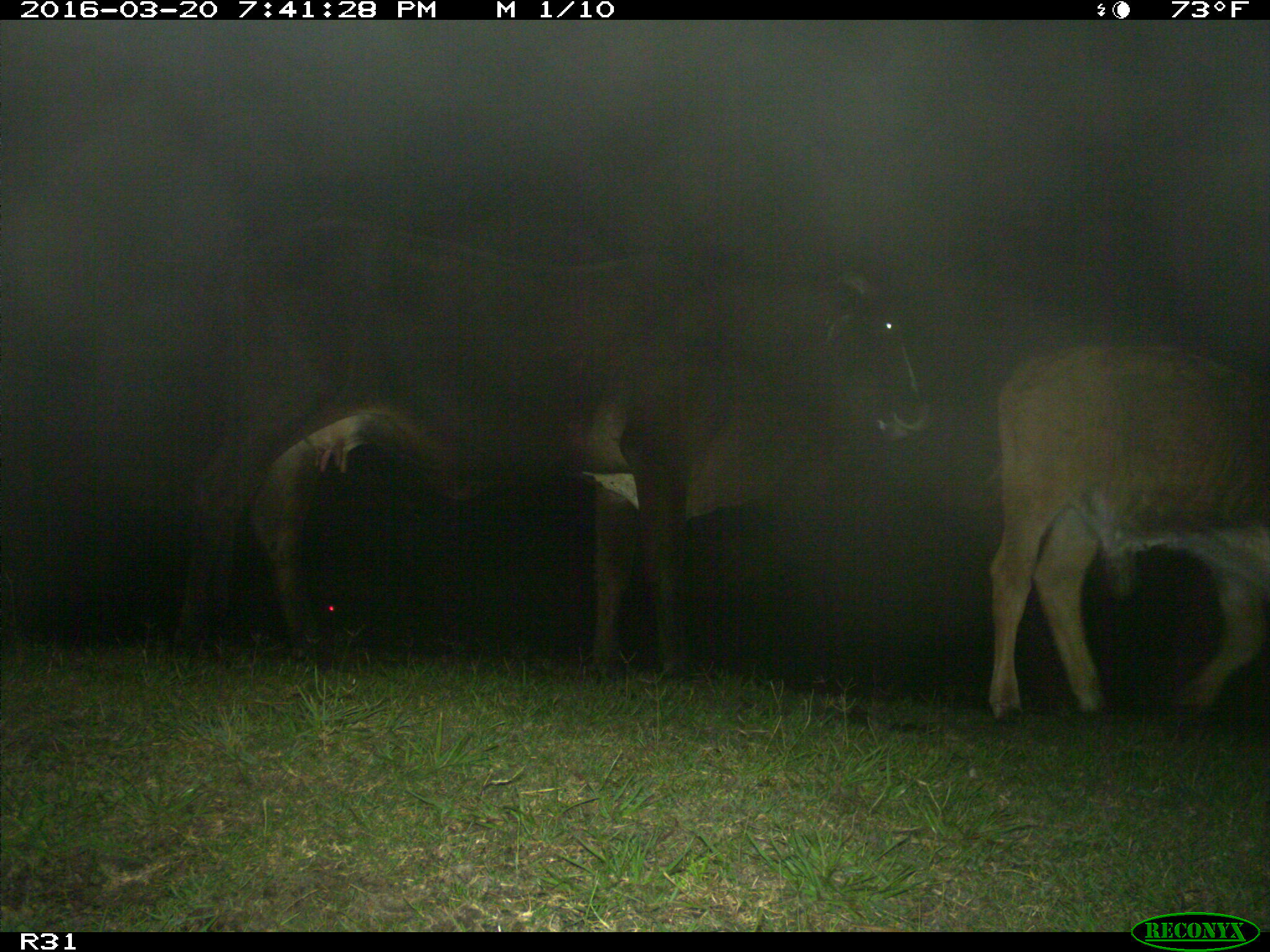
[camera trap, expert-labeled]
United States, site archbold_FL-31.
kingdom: Animalia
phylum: Chordata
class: Mammalia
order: Artiodactyla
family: Bovidae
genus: Bos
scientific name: Bos taurus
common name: domestic cow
Bos taurus (domestic cow).